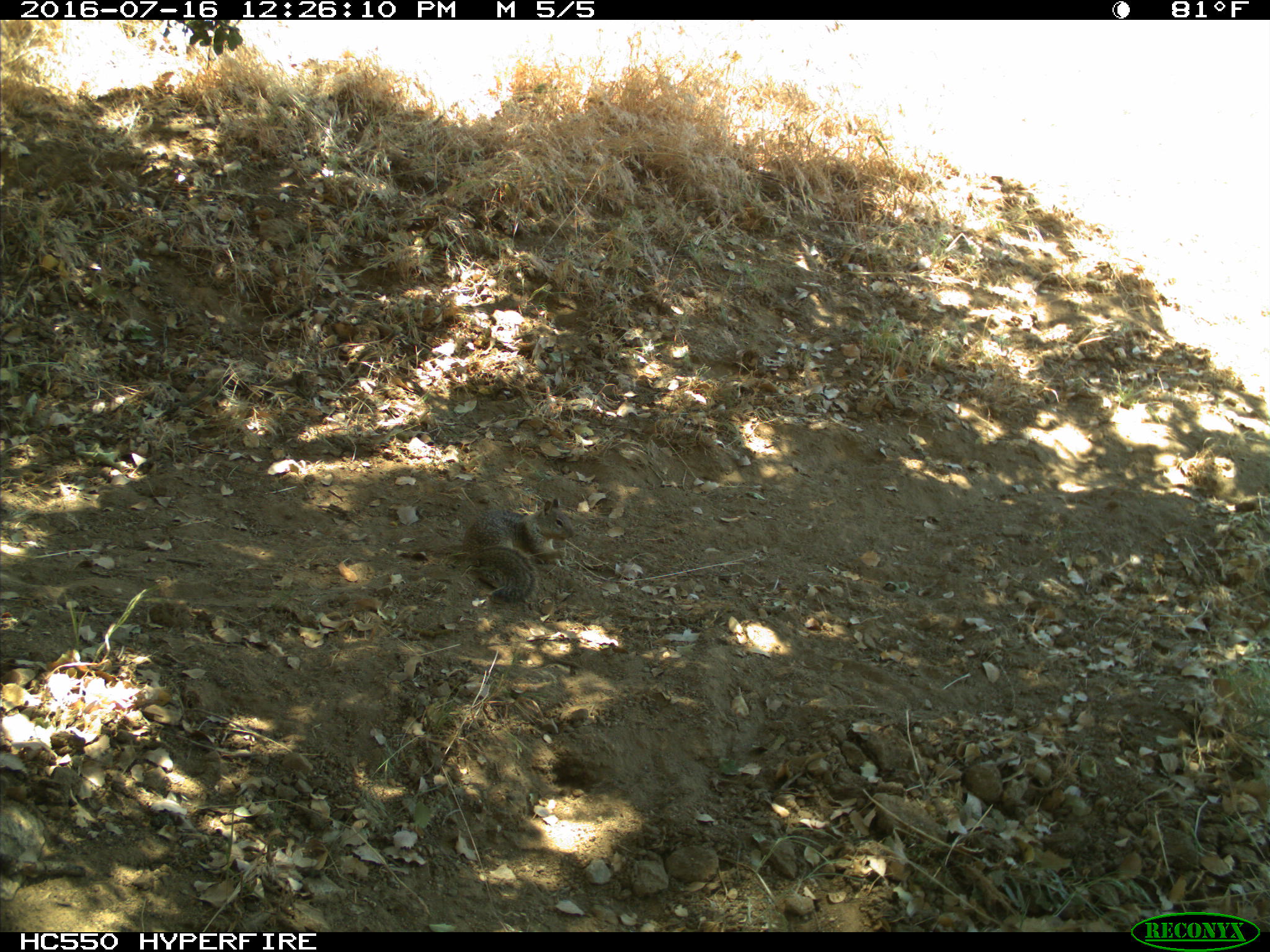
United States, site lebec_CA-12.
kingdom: Animalia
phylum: Chordata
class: Mammalia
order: Rodentia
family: Sciuridae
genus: Otospermophilus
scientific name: Otospermophilus beecheyi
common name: california ground squirrel